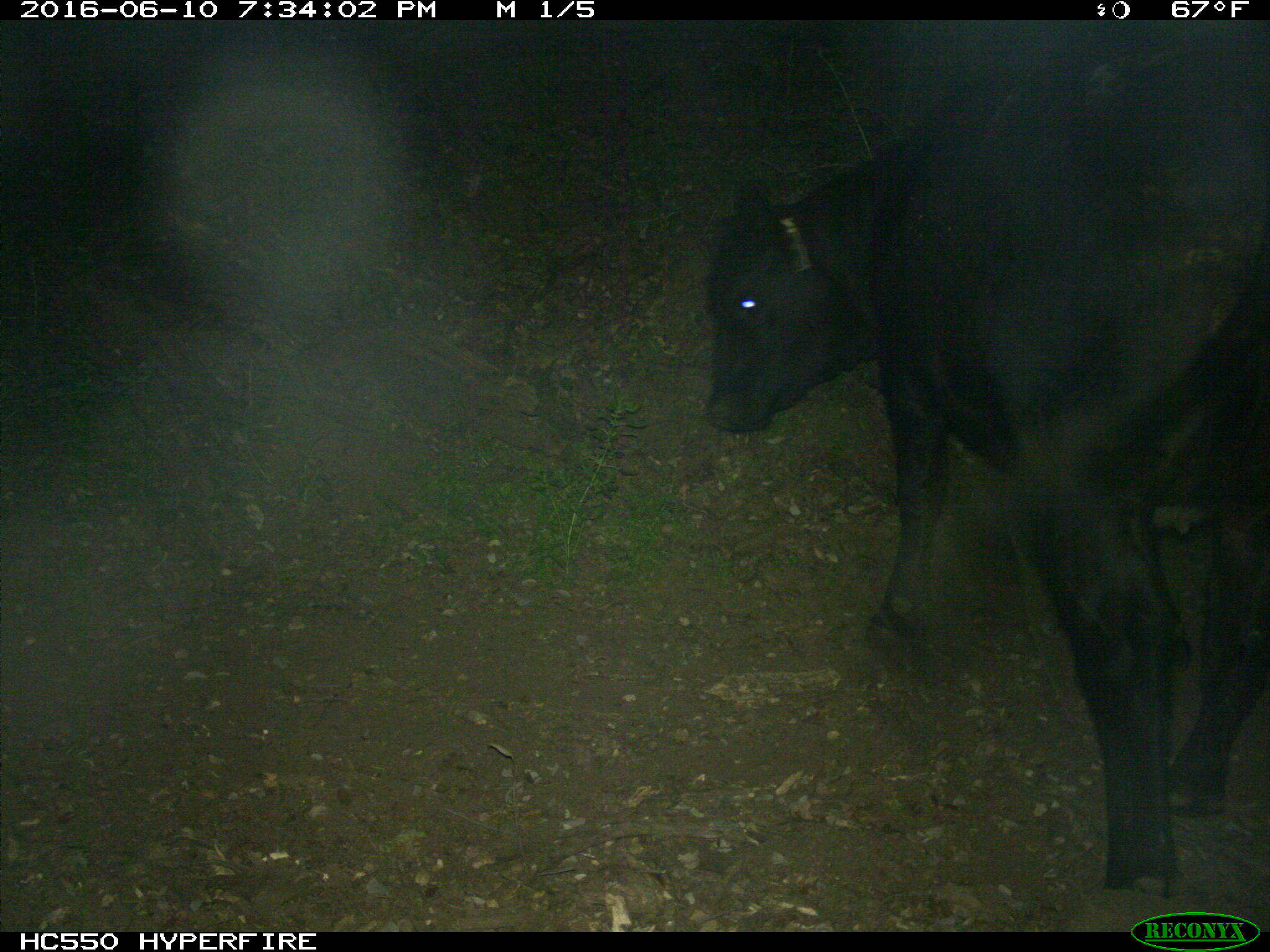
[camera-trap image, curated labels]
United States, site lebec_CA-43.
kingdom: Animalia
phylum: Chordata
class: Mammalia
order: Artiodactyla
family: Bovidae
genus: Bos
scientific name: Bos taurus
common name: domestic cow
Bos taurus (domestic cow).